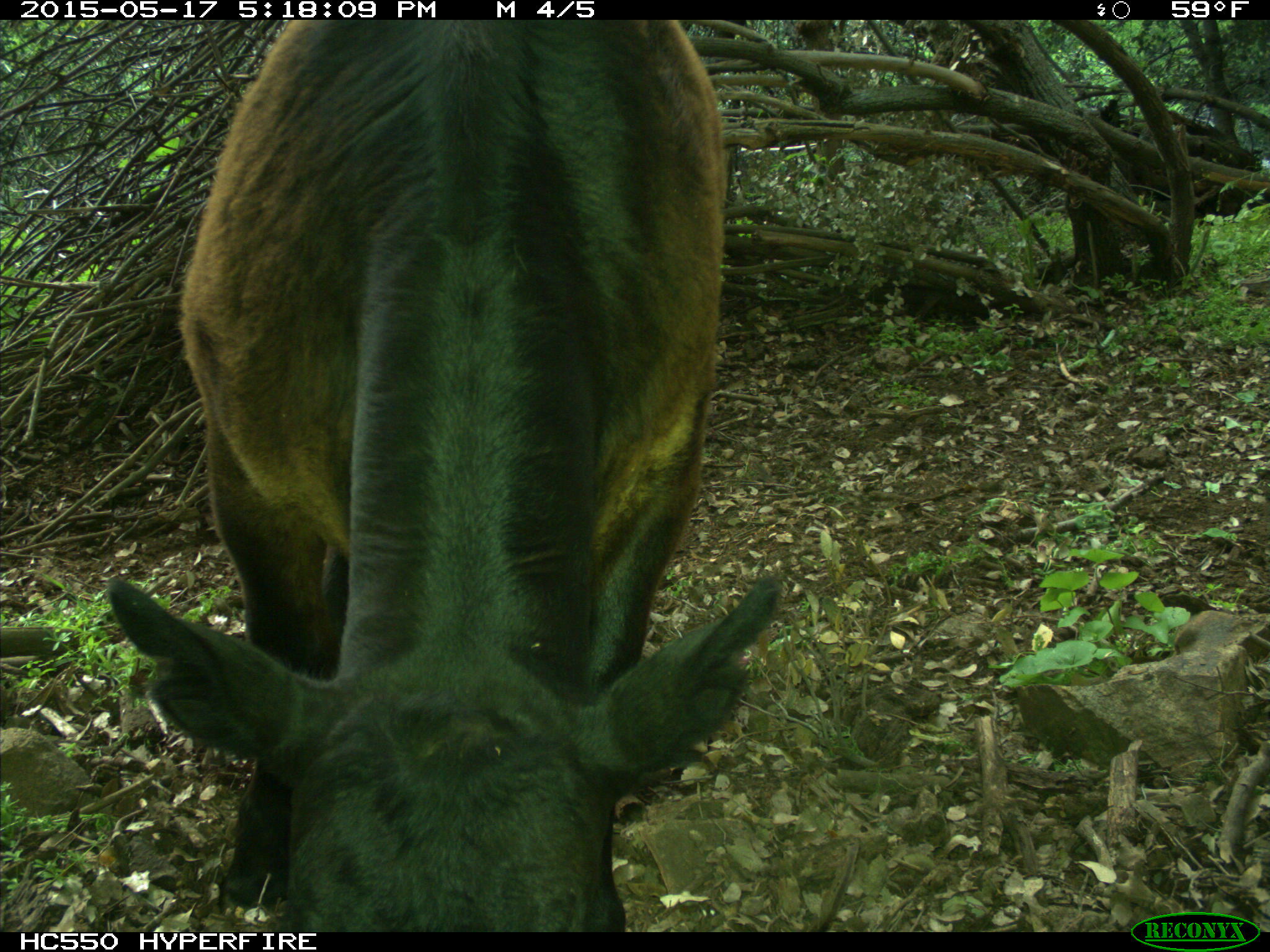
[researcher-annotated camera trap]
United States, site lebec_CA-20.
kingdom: Animalia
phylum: Chordata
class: Mammalia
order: Artiodactyla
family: Bovidae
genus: Bos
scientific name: Bos taurus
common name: domestic cow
Bos taurus (domestic cow).